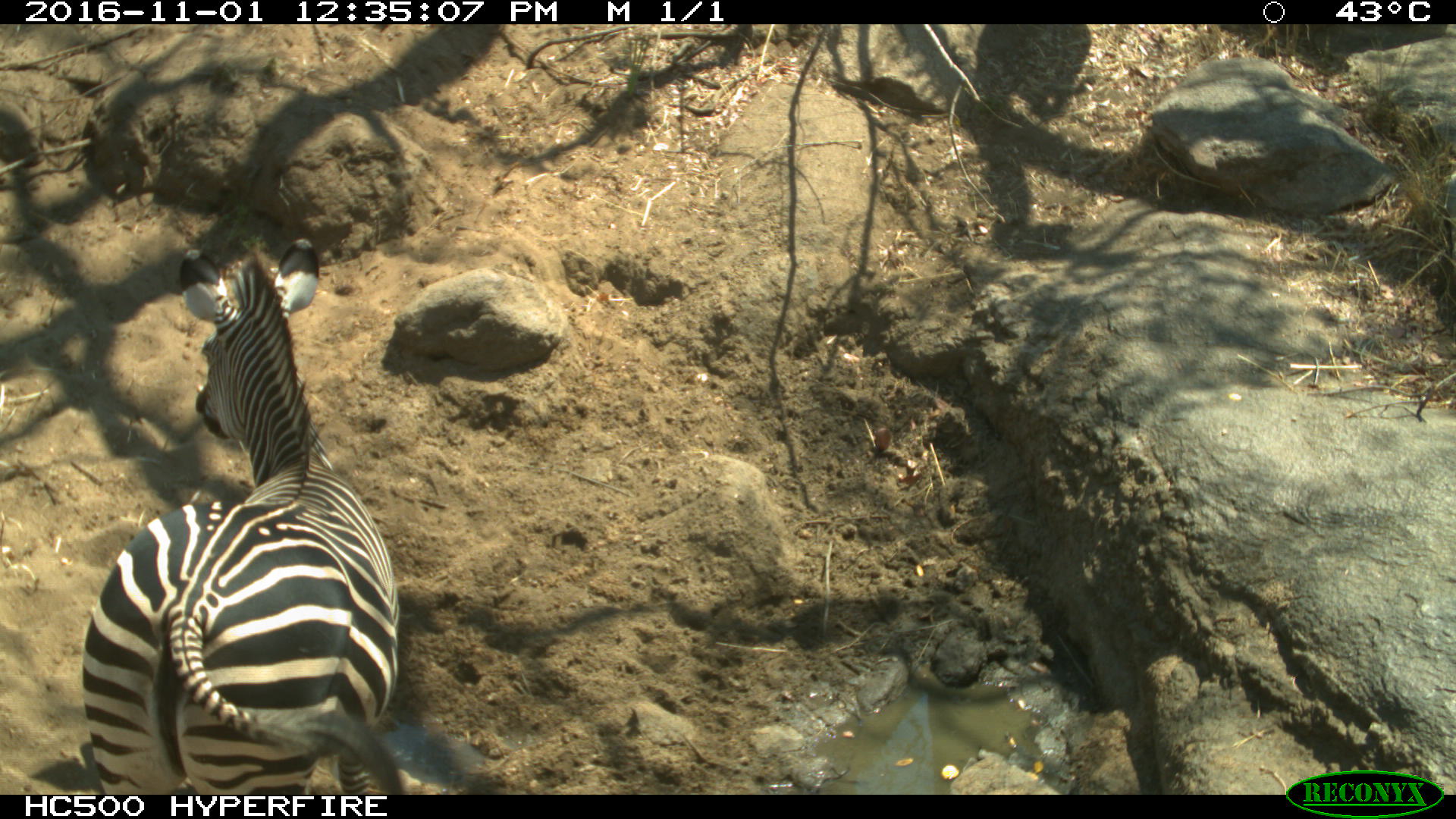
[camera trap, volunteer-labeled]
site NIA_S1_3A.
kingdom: Animalia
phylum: Chordata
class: Mammalia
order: Perissodactyla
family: Equidae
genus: Equus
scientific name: Equus quagga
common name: plains zebra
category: zebraplains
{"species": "zebraplains (plains zebra) (Equus quagga)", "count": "1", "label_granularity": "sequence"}